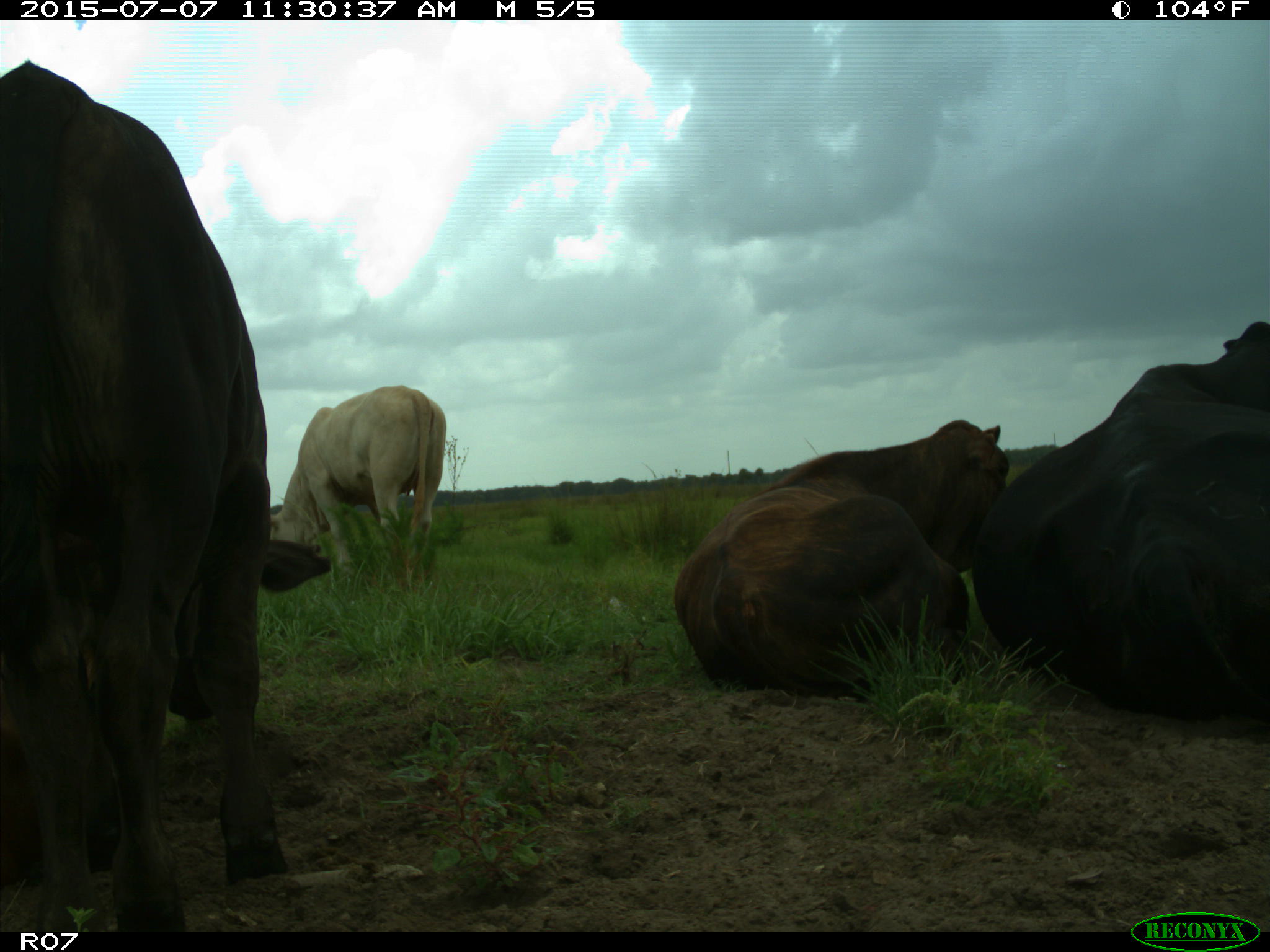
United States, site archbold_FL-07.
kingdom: Animalia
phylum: Chordata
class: Mammalia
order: Artiodactyla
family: Bovidae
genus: Bos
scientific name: Bos taurus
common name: domestic cow